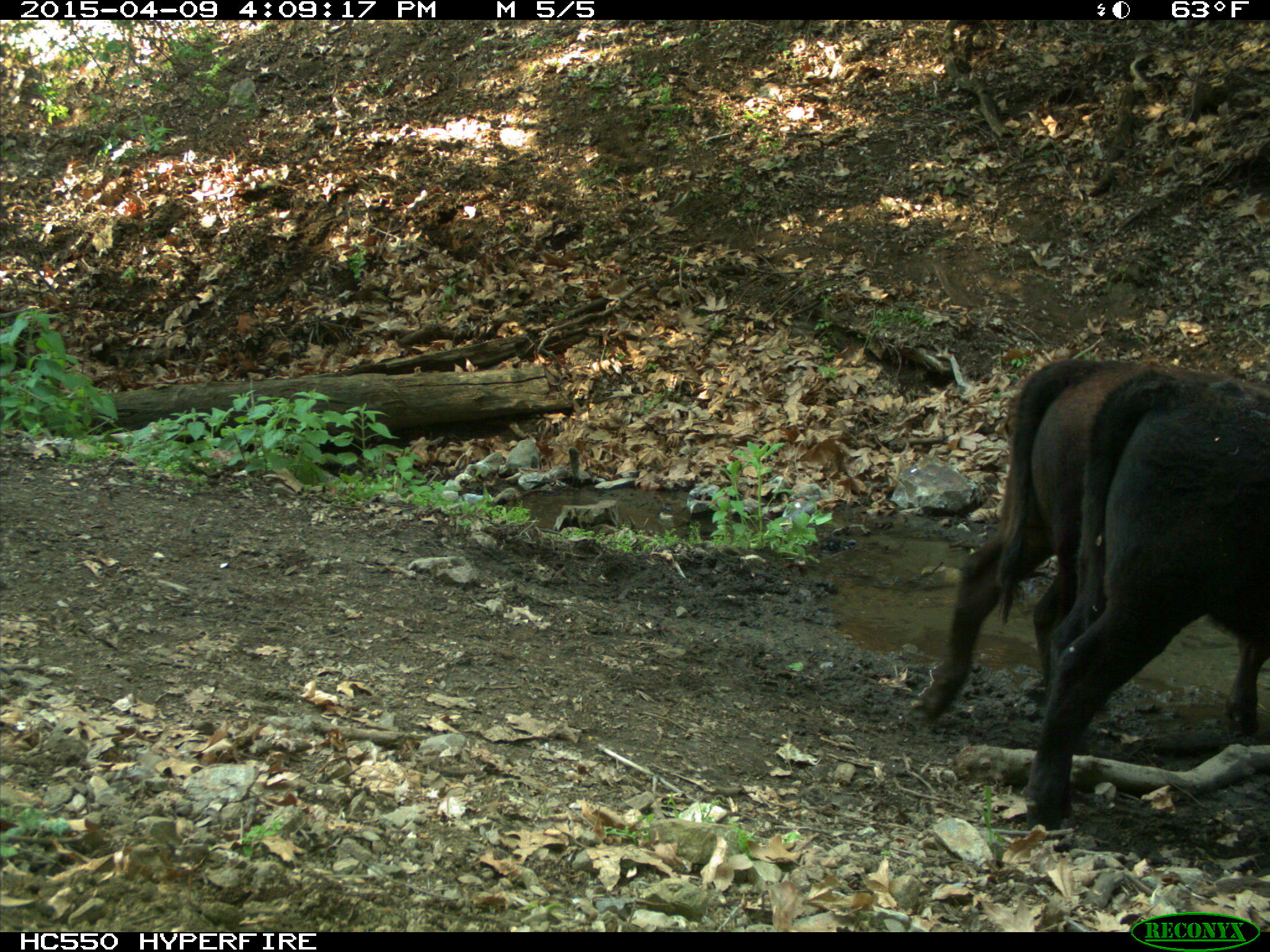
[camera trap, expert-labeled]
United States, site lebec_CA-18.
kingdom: Animalia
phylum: Chordata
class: Mammalia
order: Artiodactyla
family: Bovidae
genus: Bos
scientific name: Bos taurus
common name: domestic cow